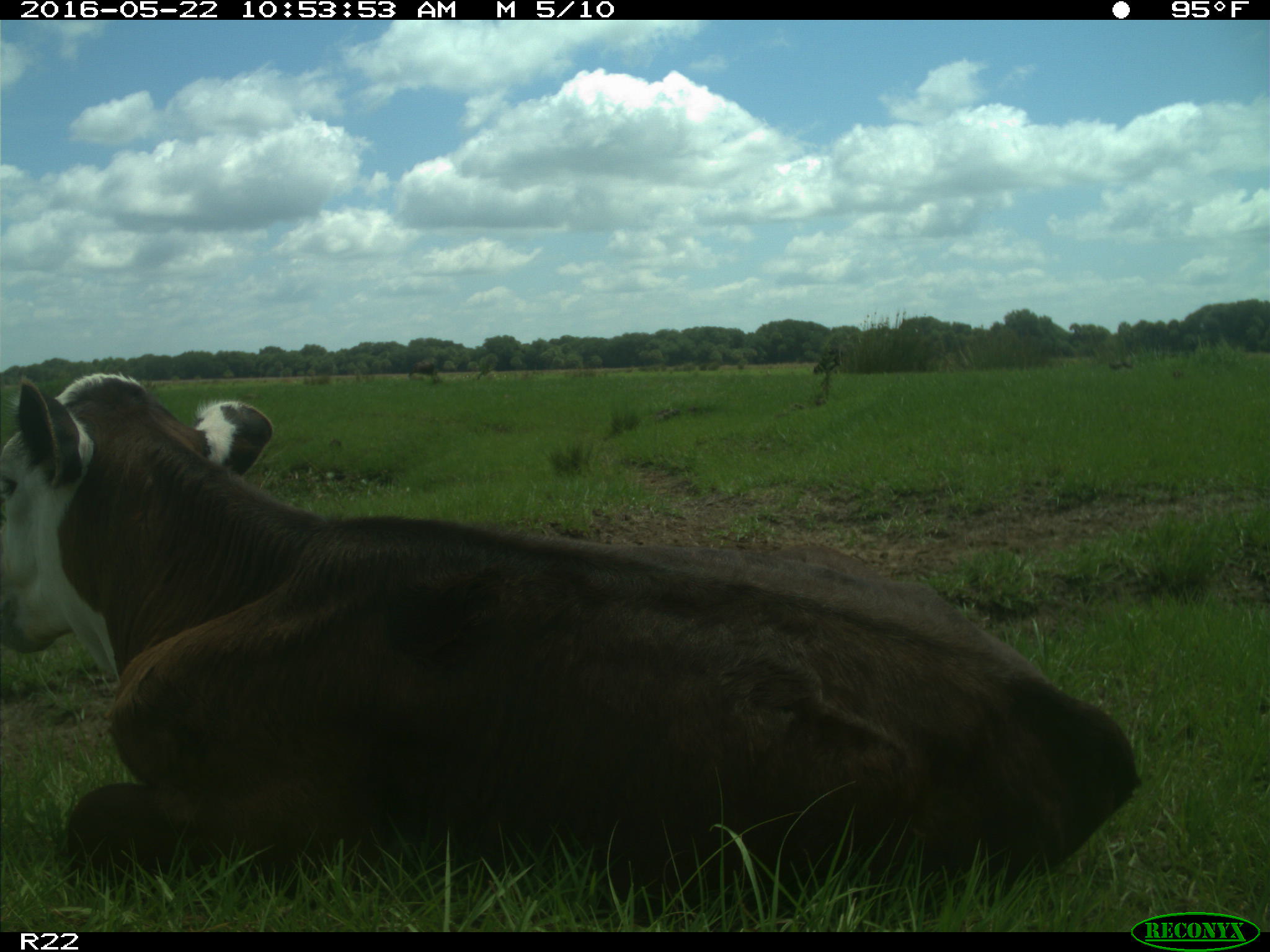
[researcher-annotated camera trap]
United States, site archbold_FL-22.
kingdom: Animalia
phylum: Chordata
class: Mammalia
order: Artiodactyla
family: Bovidae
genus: Bos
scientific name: Bos taurus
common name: domestic cow